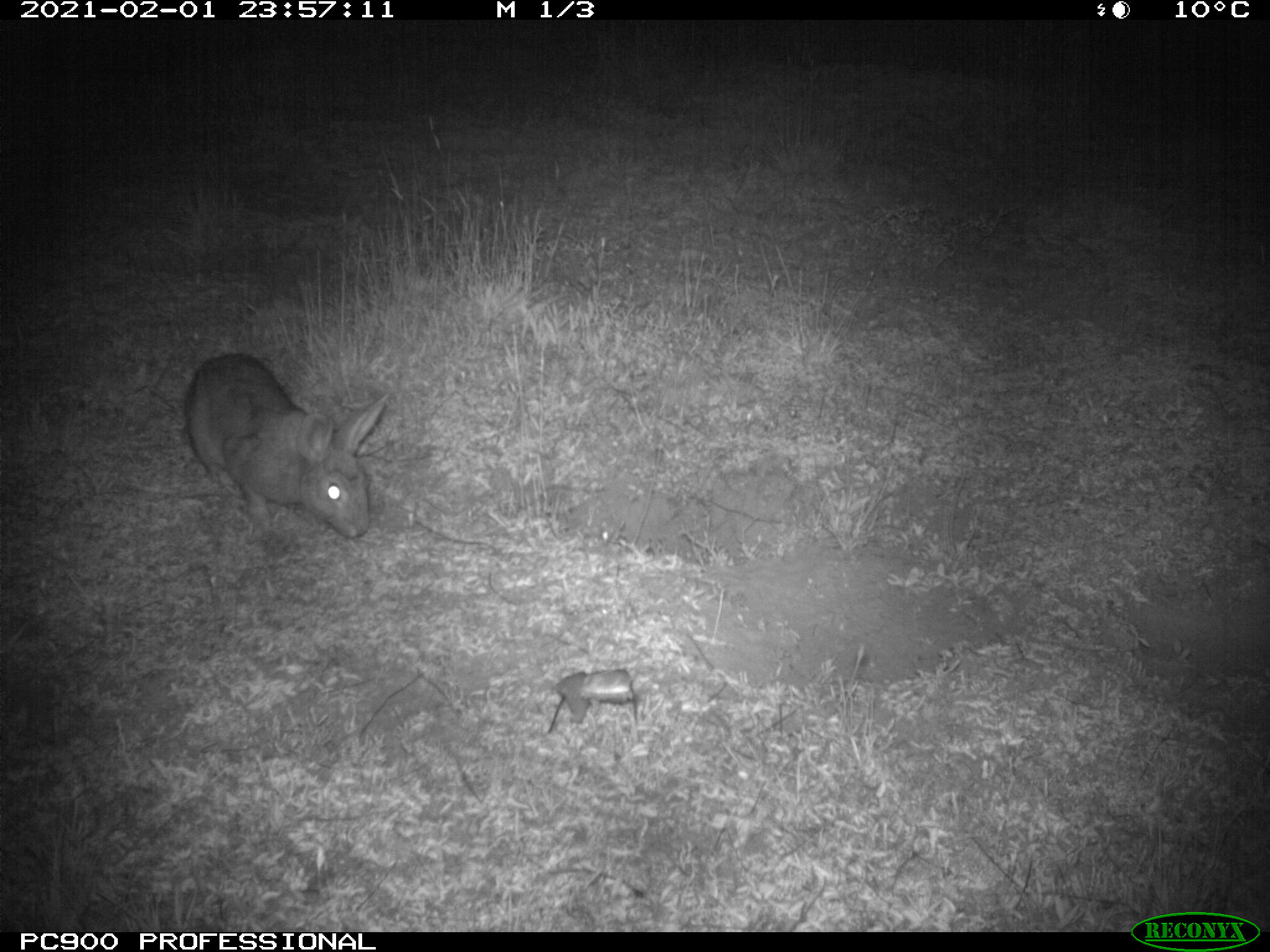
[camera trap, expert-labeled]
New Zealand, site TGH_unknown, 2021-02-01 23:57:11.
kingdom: Animalia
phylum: Chordata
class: Mammalia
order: Lagomorpha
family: Leporidae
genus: Oryctolagus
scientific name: Oryctolagus cuniculus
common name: european rabbit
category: rabbit